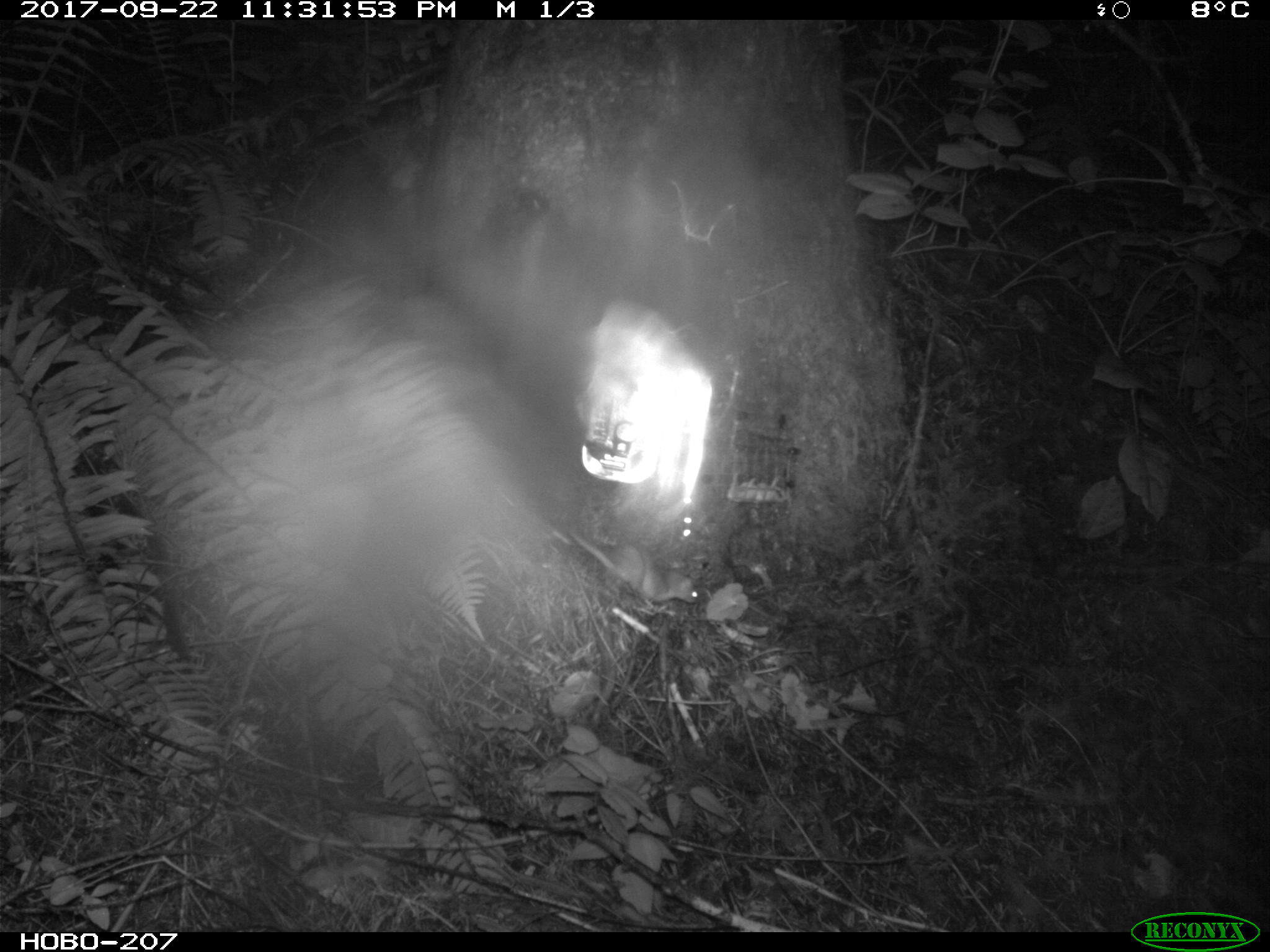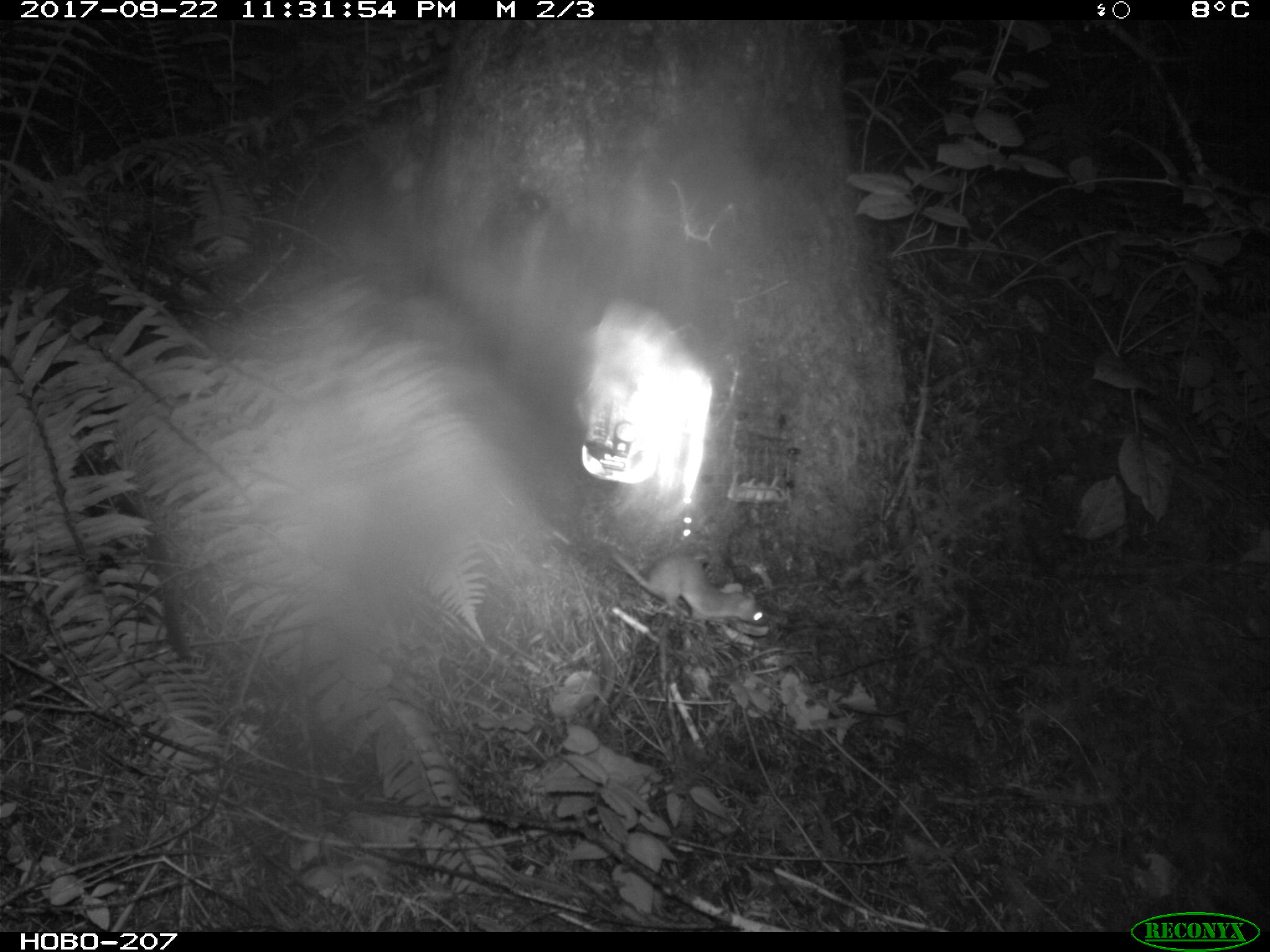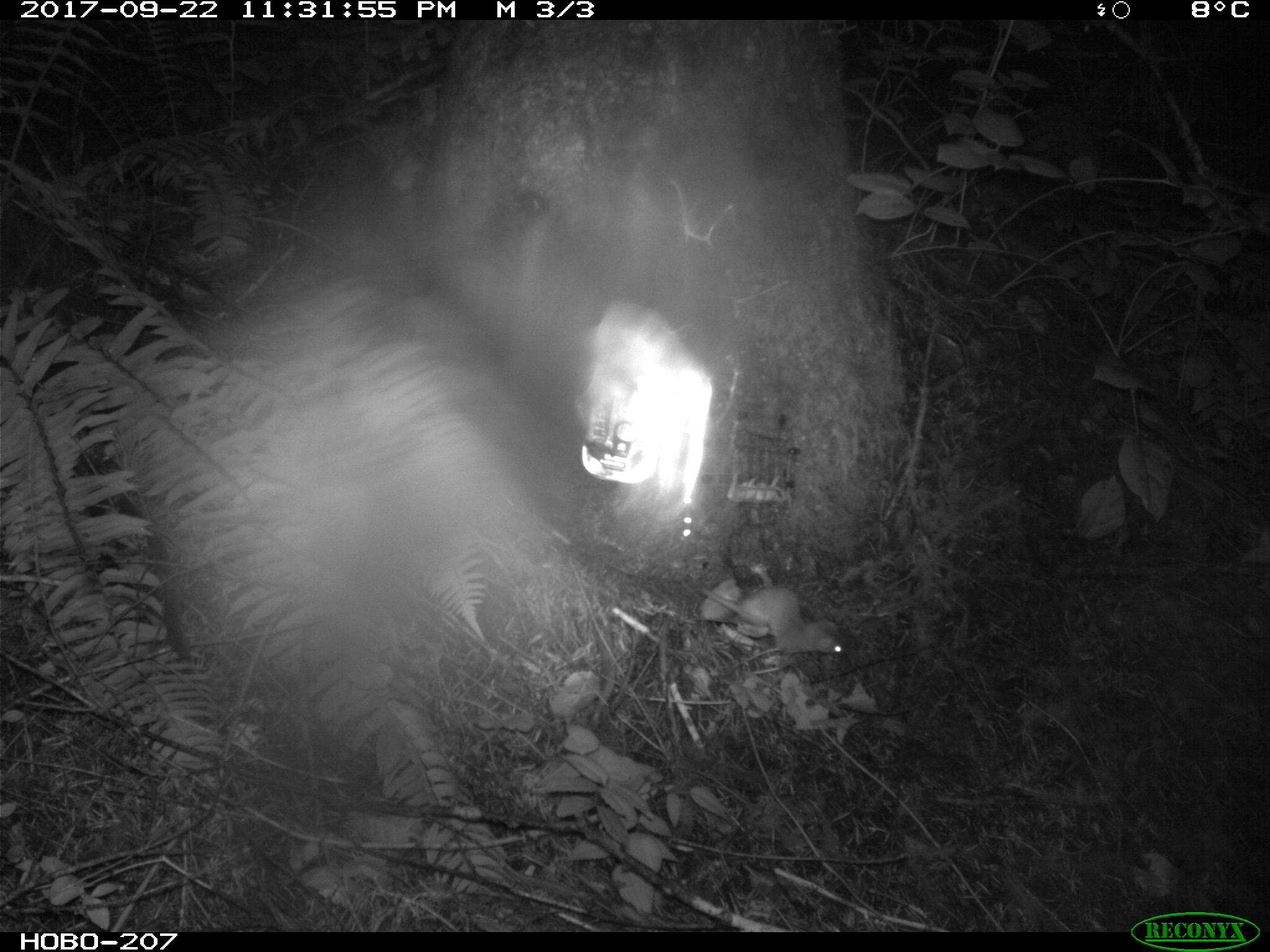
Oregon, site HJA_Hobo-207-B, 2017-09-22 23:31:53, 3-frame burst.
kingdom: Animalia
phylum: Chordata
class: Mammalia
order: Carnivora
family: Mustelidae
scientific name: Mustelidae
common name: weasel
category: weasel family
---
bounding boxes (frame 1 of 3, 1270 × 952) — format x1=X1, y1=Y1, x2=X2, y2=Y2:
weasel family: x1=555, y1=518, x2=715, y2=625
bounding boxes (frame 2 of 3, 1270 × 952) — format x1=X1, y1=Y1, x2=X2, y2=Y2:
weasel family: x1=599, y1=532, x2=785, y2=648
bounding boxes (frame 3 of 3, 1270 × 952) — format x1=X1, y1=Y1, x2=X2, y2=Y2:
weasel family: x1=712, y1=555, x2=880, y2=689